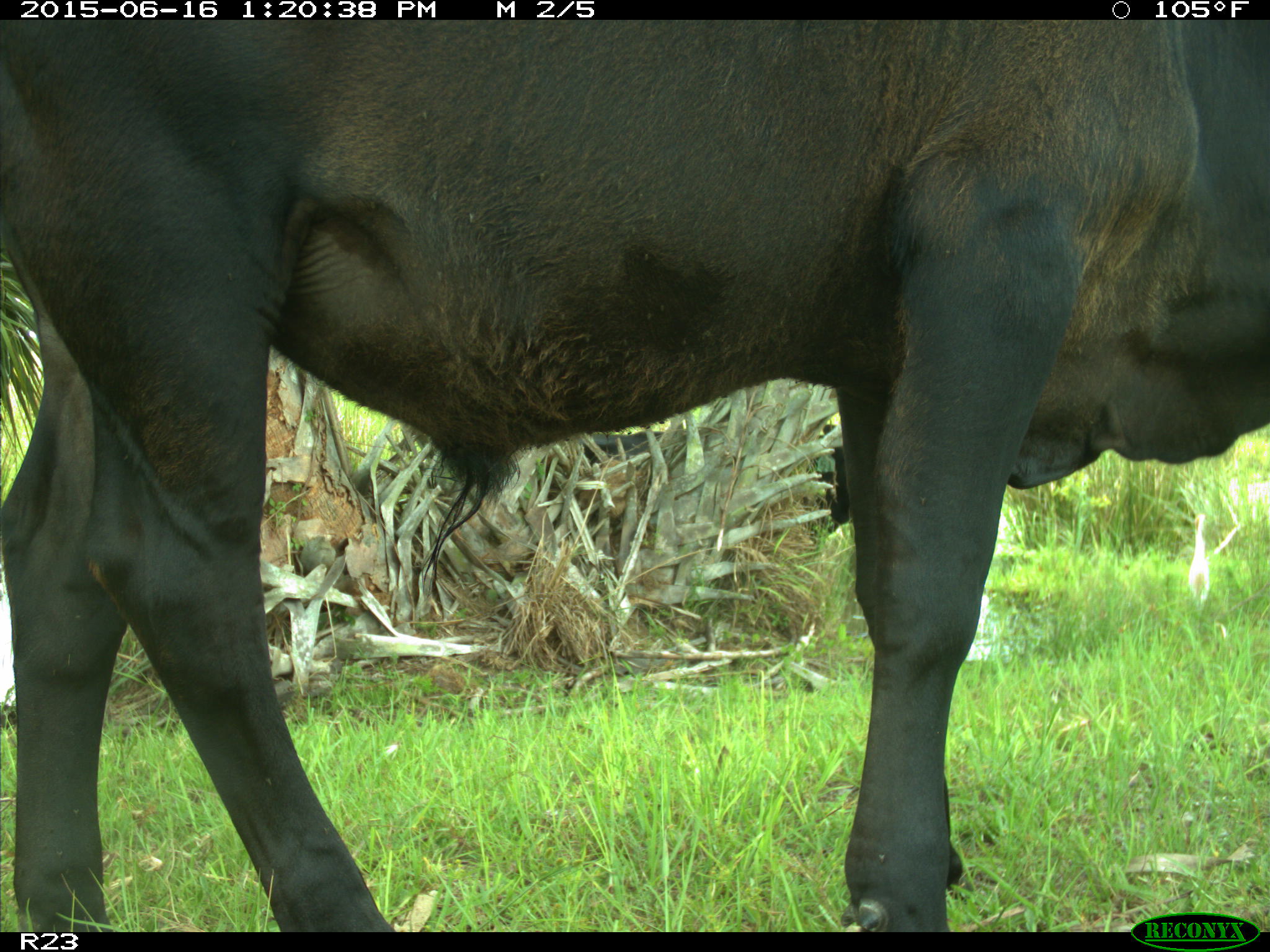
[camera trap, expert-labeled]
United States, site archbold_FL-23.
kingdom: Animalia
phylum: Chordata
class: Mammalia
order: Artiodactyla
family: Bovidae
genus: Bos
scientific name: Bos taurus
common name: domestic cow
Bos taurus (domestic cow).